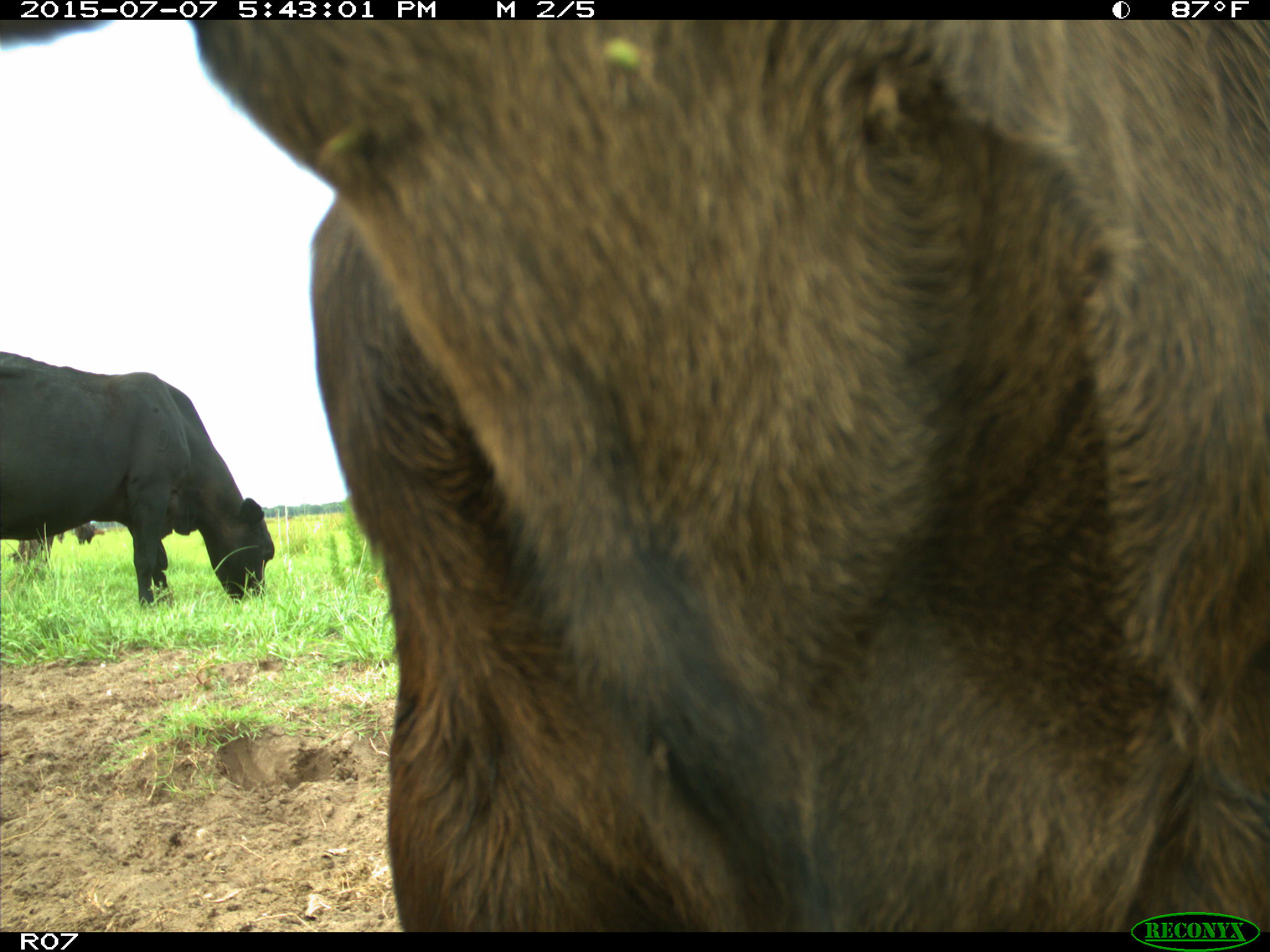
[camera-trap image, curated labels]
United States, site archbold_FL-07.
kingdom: Animalia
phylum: Chordata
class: Mammalia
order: Artiodactyla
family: Bovidae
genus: Bos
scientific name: Bos taurus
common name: domestic cow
Bos taurus (domestic cow).